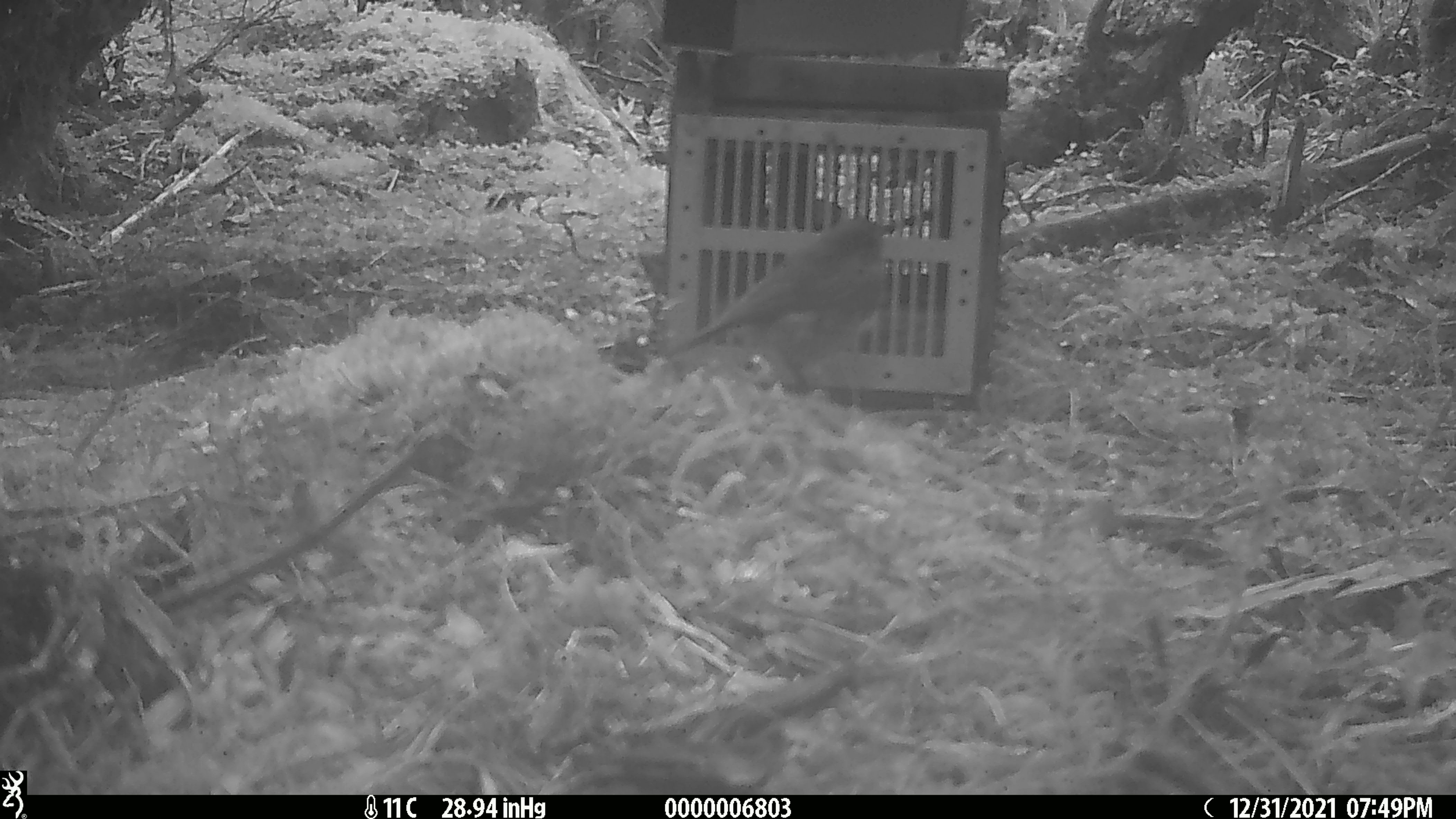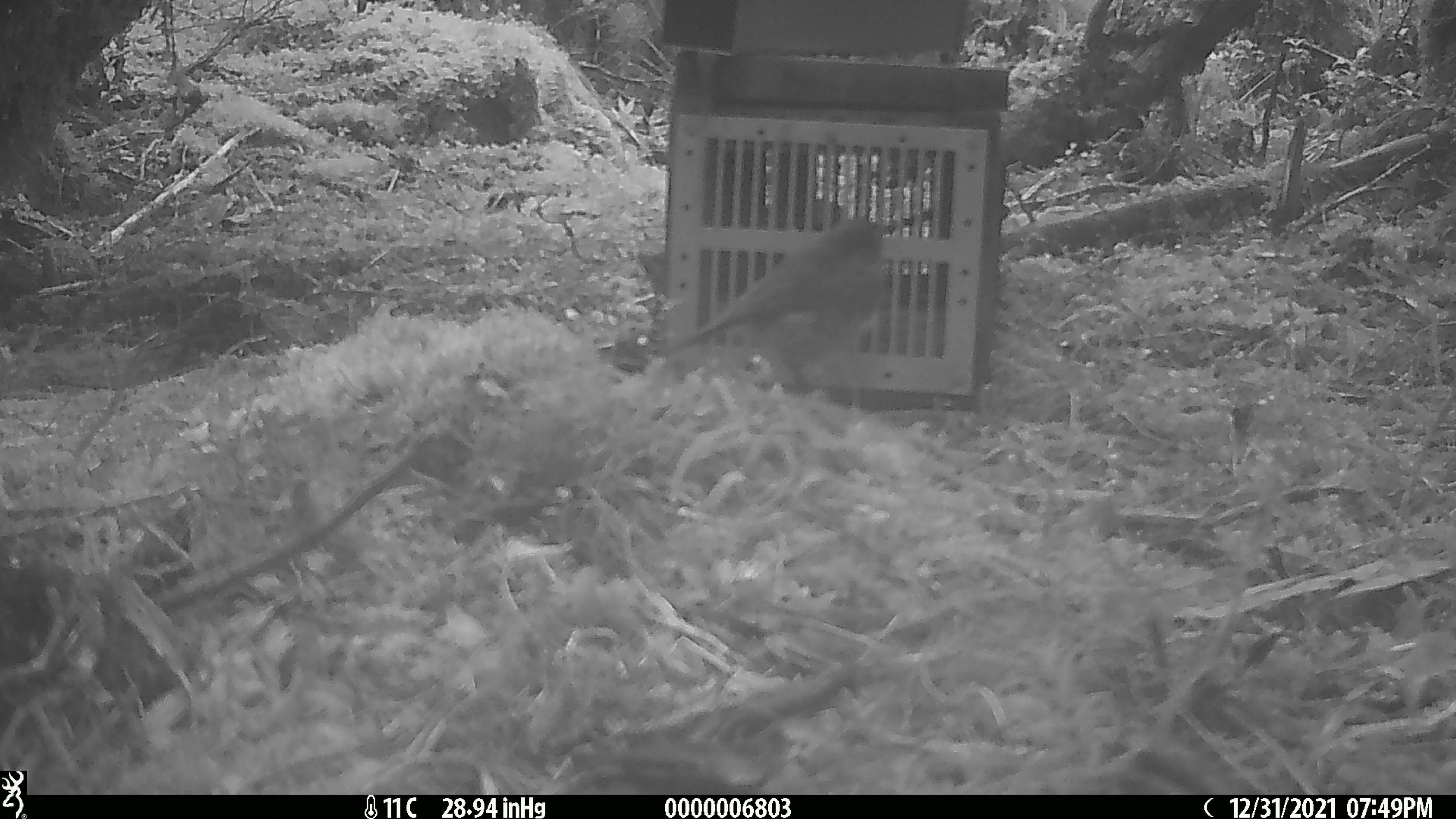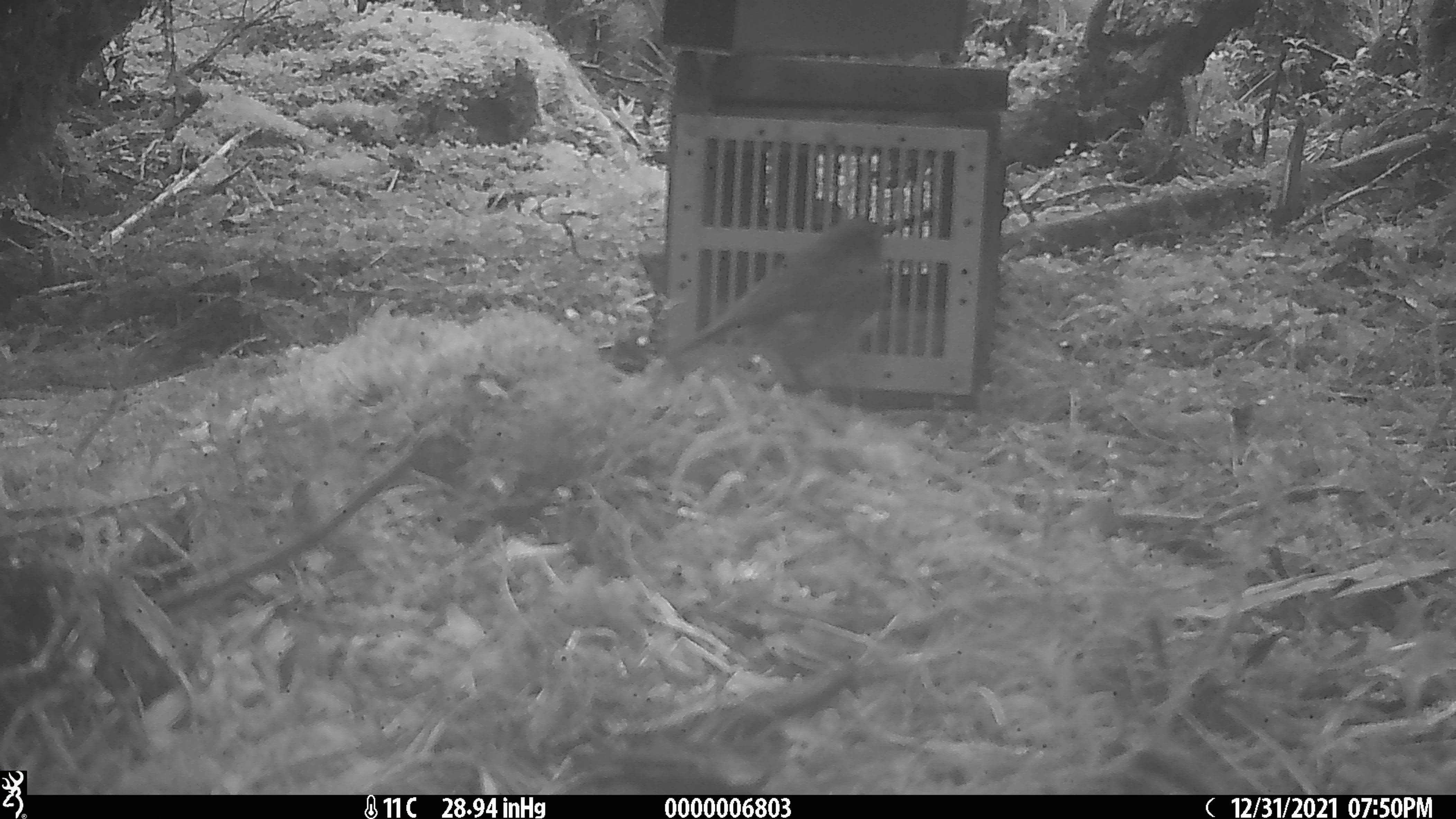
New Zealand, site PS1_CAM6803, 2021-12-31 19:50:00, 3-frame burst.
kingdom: Animalia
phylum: Chordata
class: Aves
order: Passeriformes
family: Petroicidae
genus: Petroica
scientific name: Petroica australis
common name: new zealand robin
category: robin